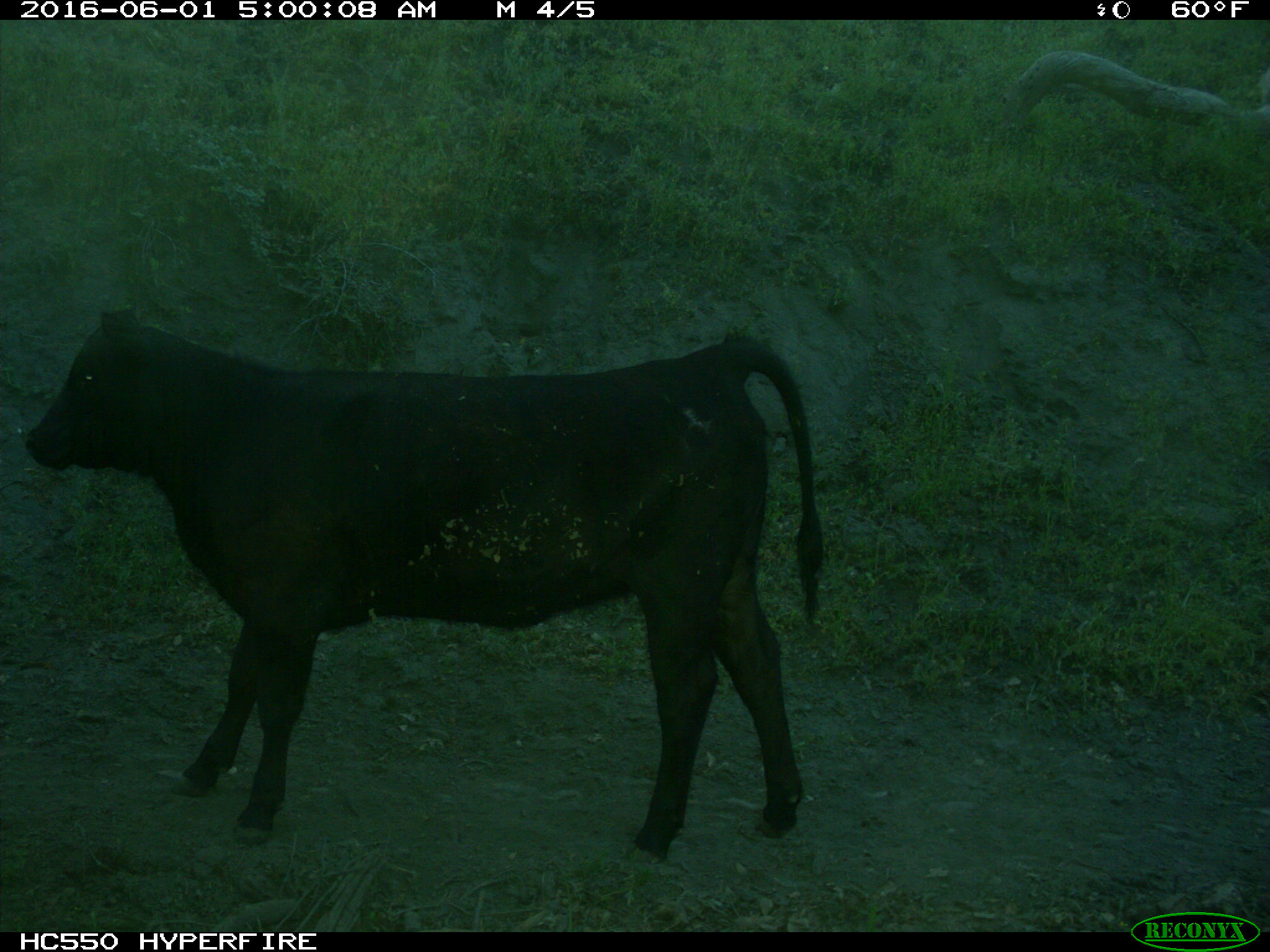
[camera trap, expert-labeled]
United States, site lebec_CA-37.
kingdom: Animalia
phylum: Chordata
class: Mammalia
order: Artiodactyla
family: Bovidae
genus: Bos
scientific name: Bos taurus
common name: domestic cow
Bos taurus (domestic cow).